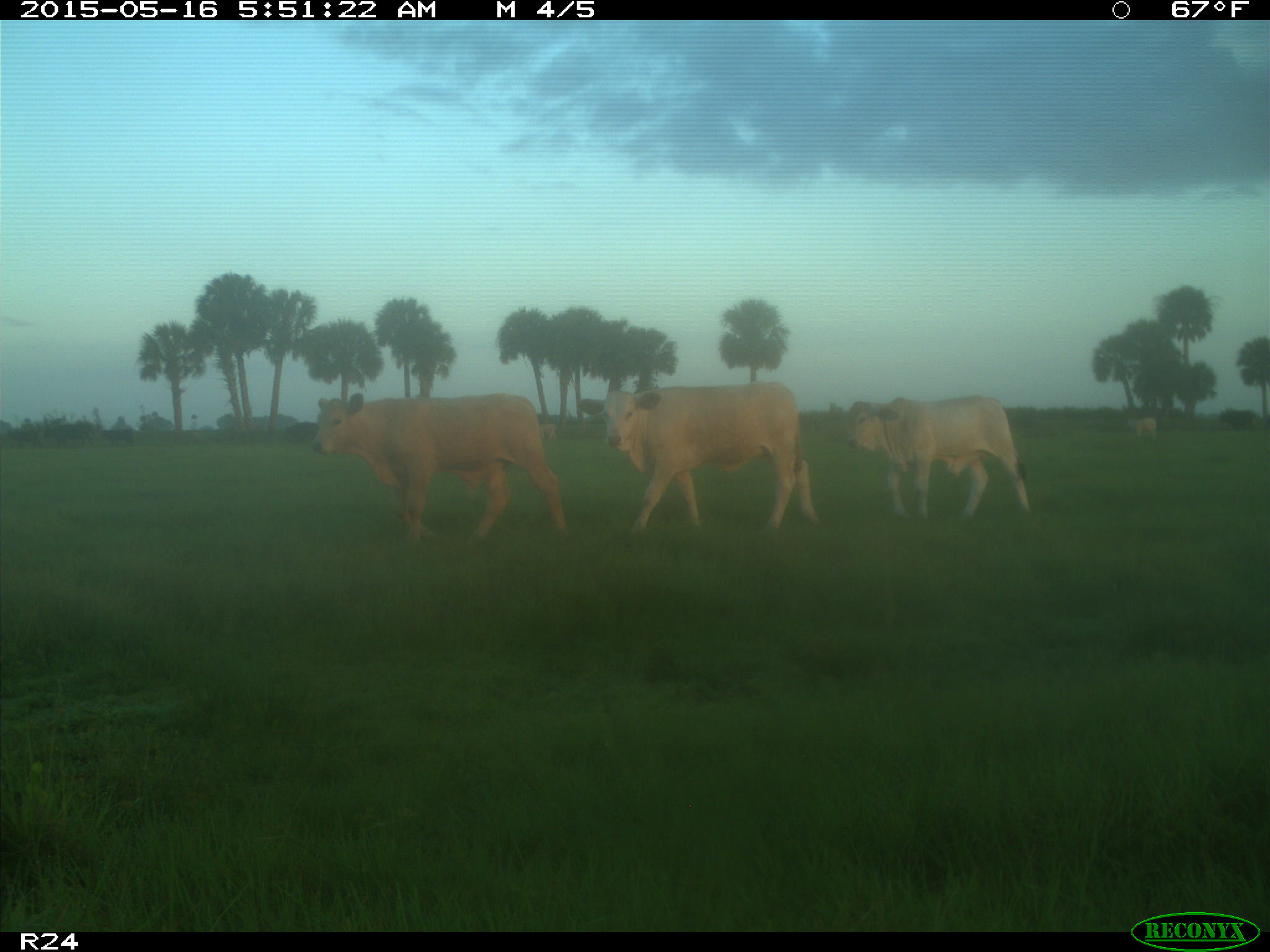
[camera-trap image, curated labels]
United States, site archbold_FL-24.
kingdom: Animalia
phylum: Chordata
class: Mammalia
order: Artiodactyla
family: Bovidae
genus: Bos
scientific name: Bos taurus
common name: domestic cow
Bos taurus (domestic cow).